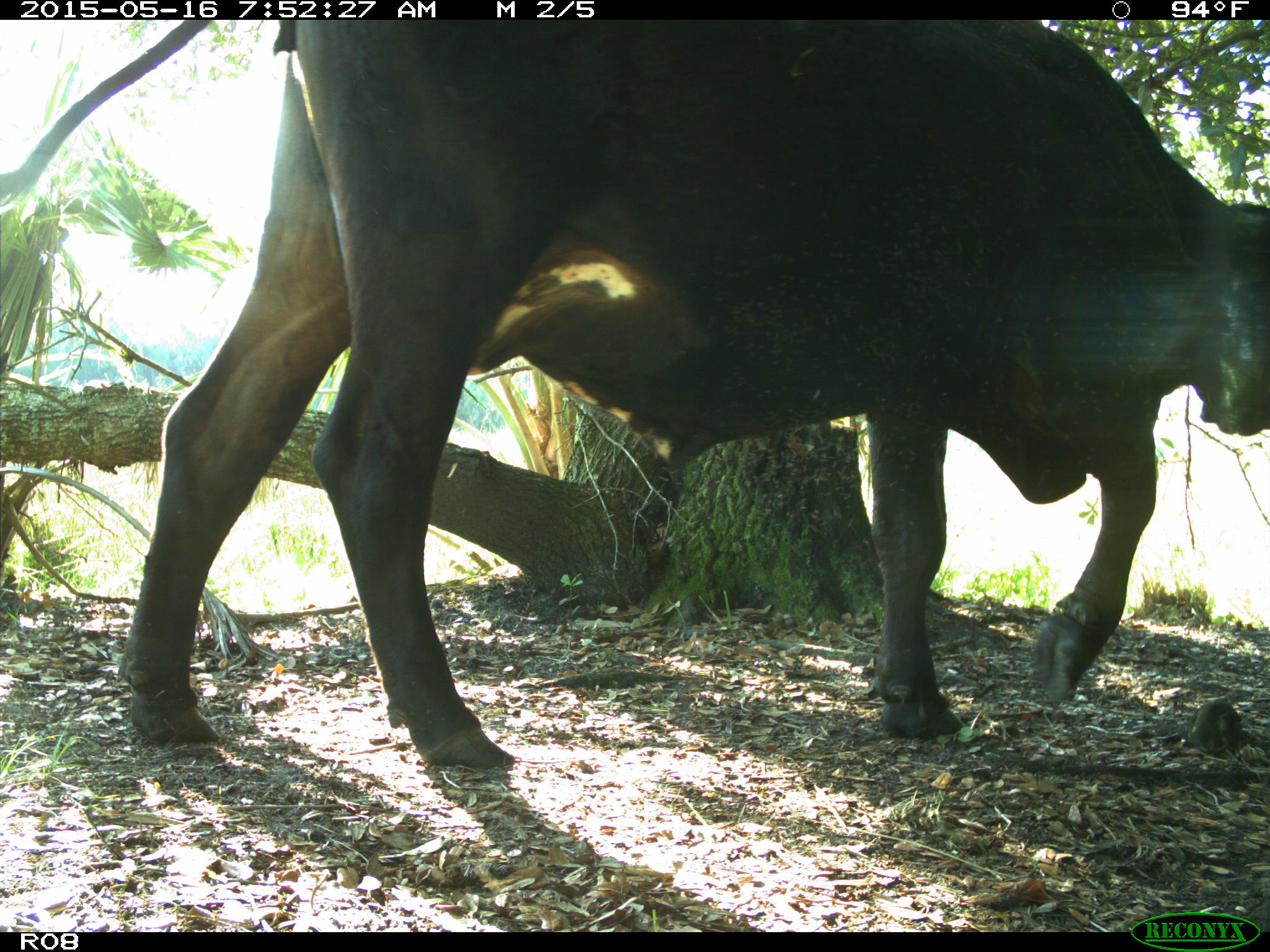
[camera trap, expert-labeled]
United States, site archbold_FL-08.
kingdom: Animalia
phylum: Chordata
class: Mammalia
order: Artiodactyla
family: Bovidae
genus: Bos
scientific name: Bos taurus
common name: domestic cow